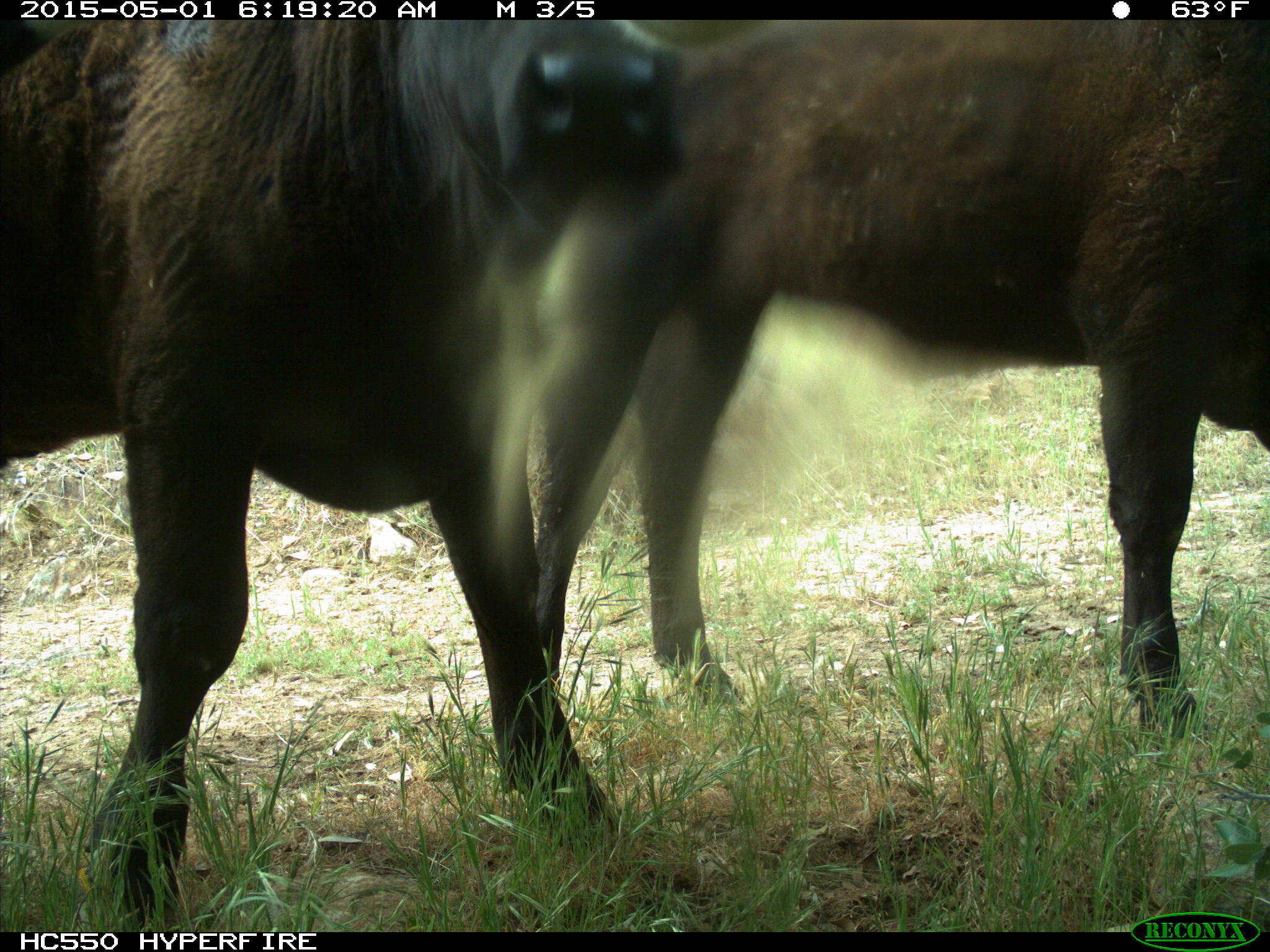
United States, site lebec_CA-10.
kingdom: Animalia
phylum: Chordata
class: Mammalia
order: Artiodactyla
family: Bovidae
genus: Bos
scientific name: Bos taurus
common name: domestic cow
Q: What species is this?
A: Bos taurus (domestic cow).